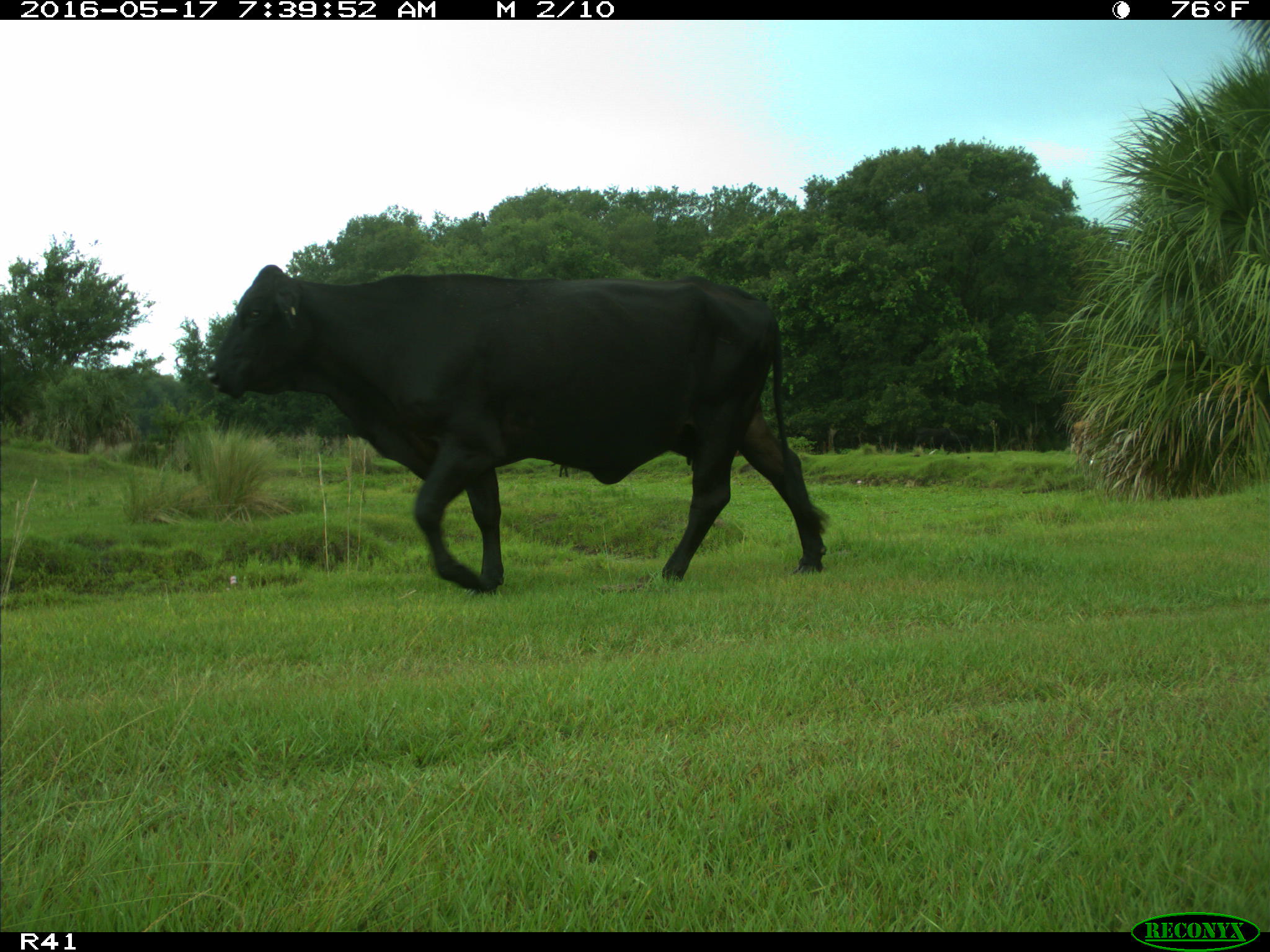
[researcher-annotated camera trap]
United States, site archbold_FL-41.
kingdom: Animalia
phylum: Chordata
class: Mammalia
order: Artiodactyla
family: Bovidae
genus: Bos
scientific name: Bos taurus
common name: domestic cow